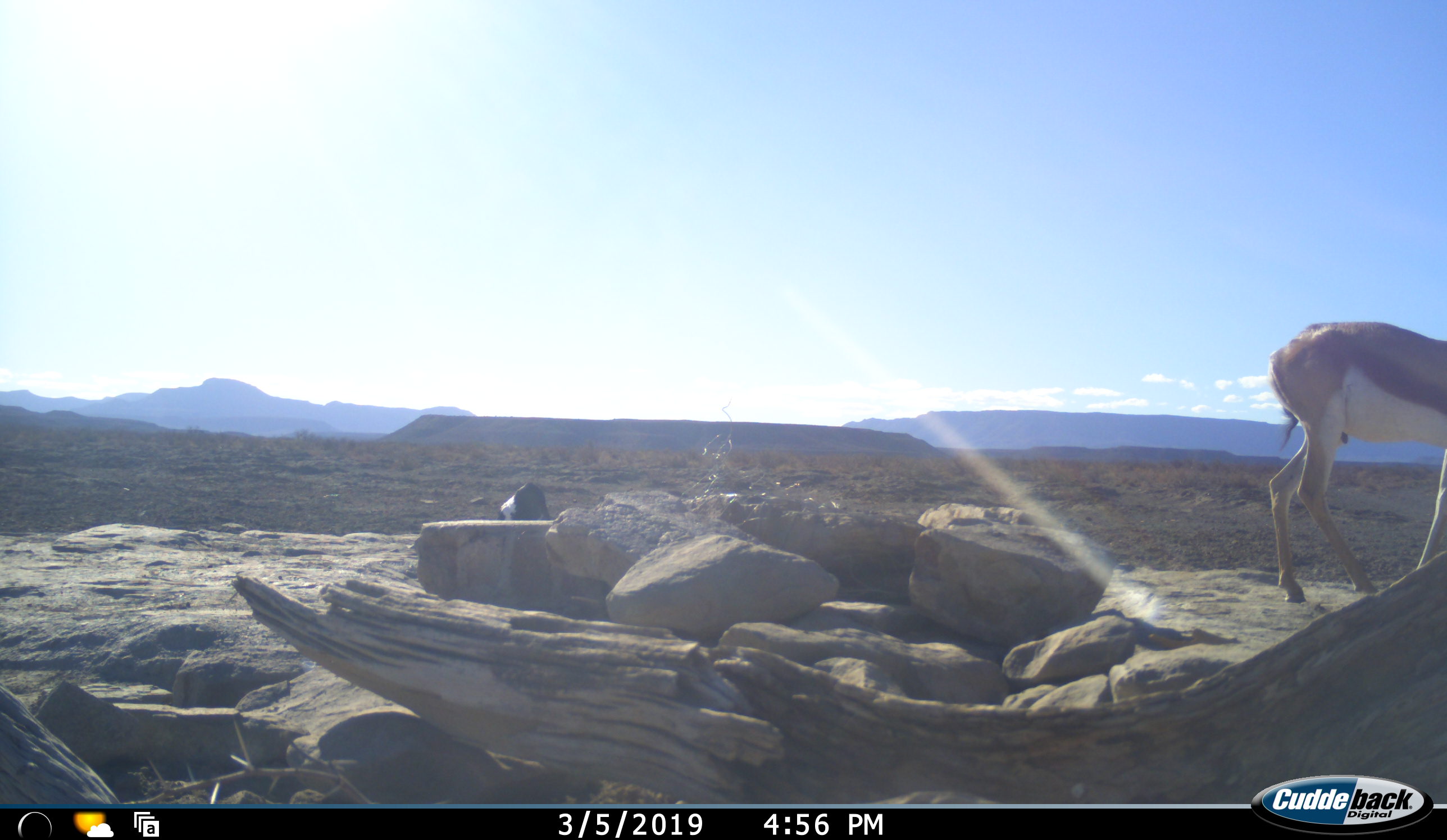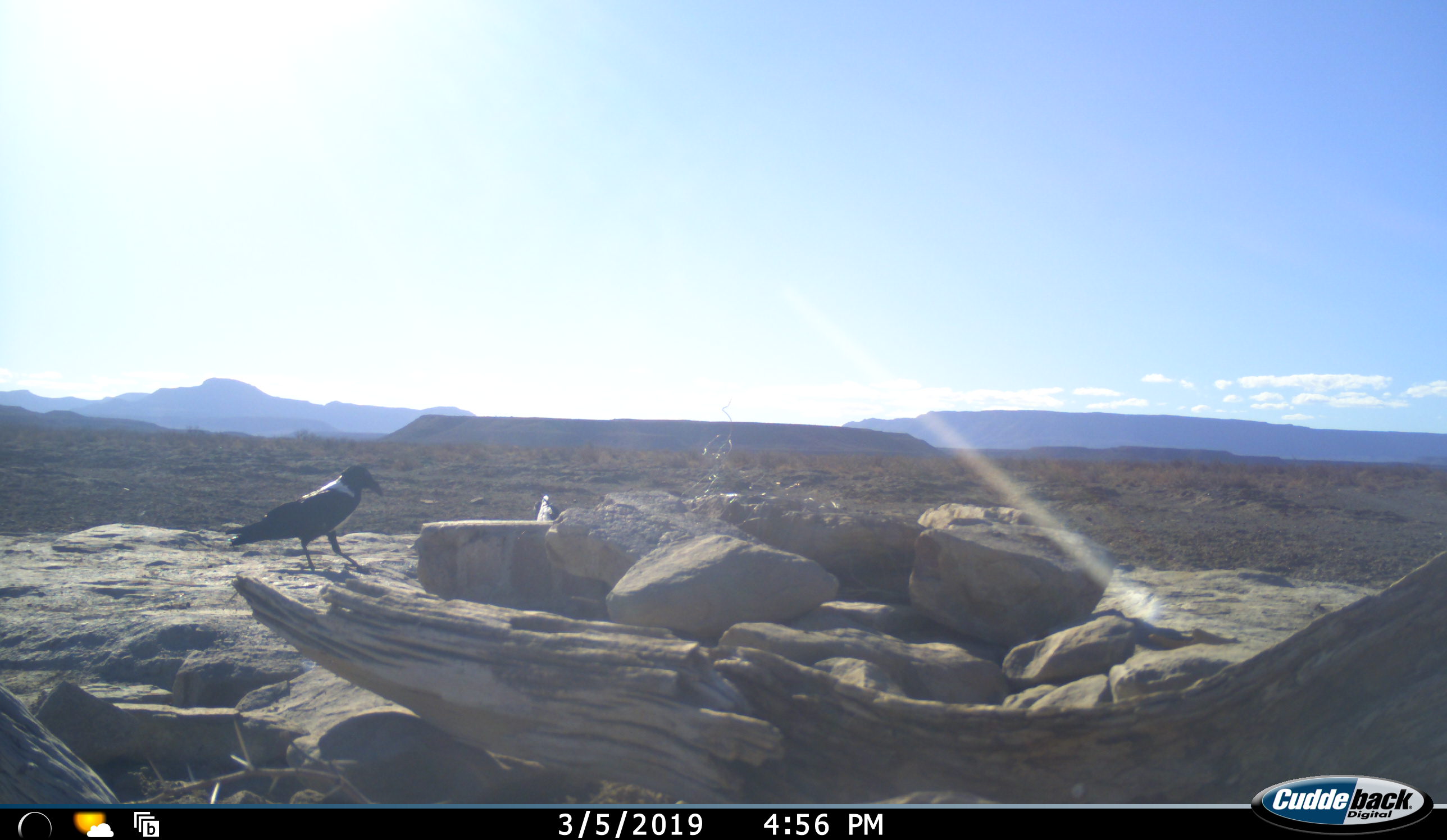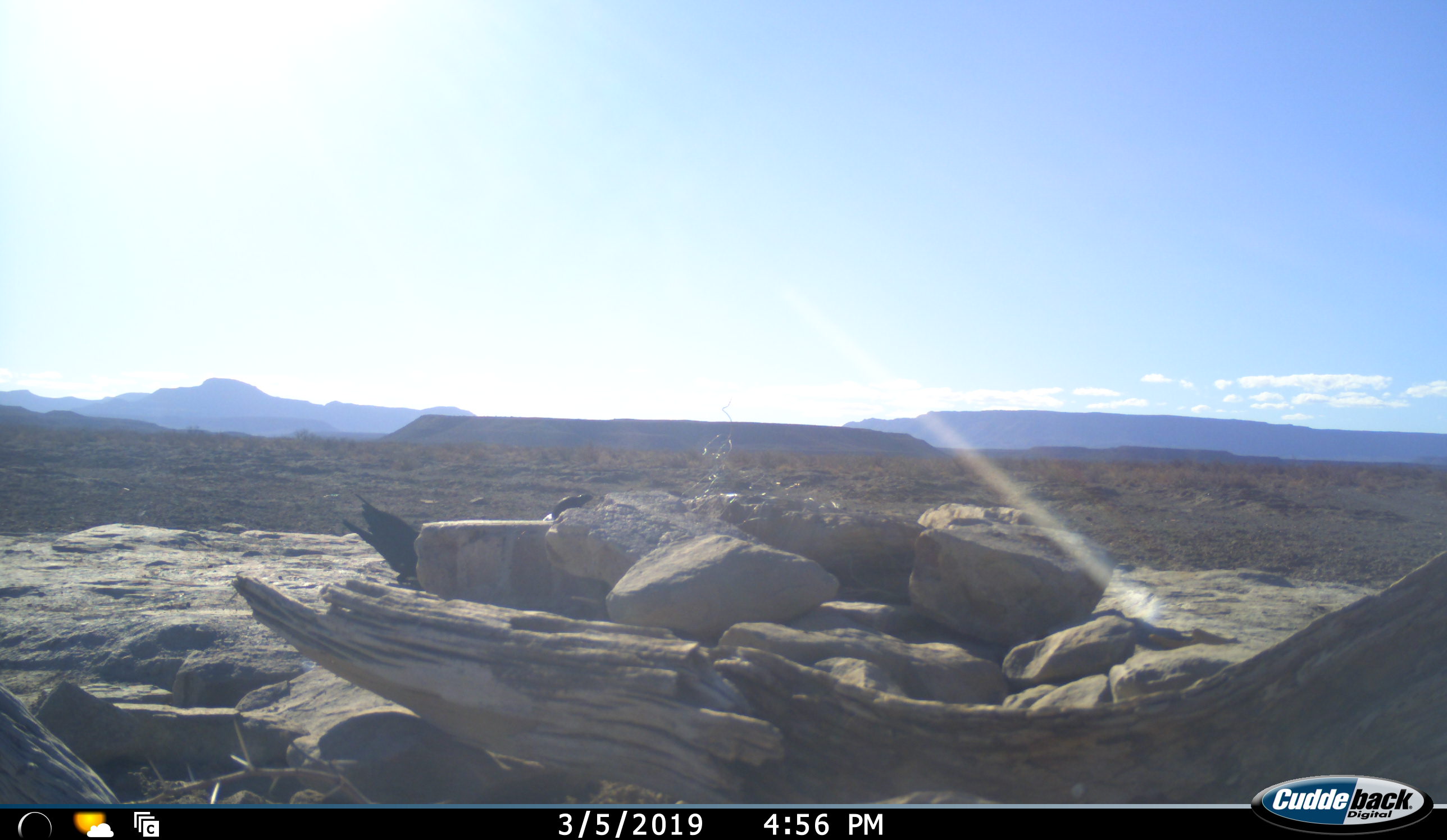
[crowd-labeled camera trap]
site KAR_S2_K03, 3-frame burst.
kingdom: Animalia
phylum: Chordata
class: Aves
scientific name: Aves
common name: bird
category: birdother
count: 2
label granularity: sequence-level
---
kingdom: Animalia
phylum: Chordata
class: Mammalia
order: Artiodactyla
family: Bovidae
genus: Antidorcas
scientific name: Antidorcas marsupialis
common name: springbok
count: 1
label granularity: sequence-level